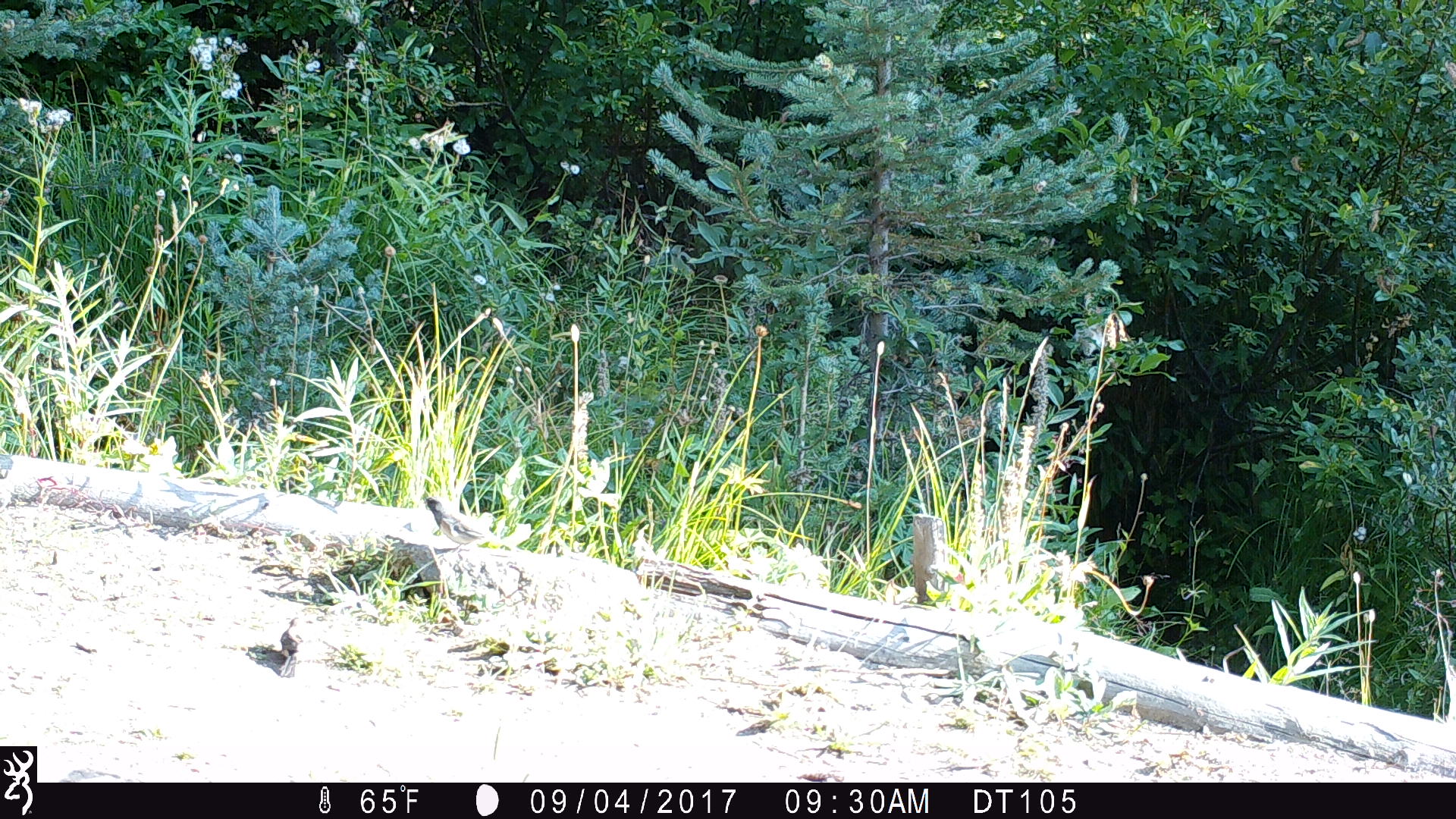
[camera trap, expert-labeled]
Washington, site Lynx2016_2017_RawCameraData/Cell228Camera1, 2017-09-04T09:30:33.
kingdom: Animalia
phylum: Chordata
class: Aves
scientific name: Aves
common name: birds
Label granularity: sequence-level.